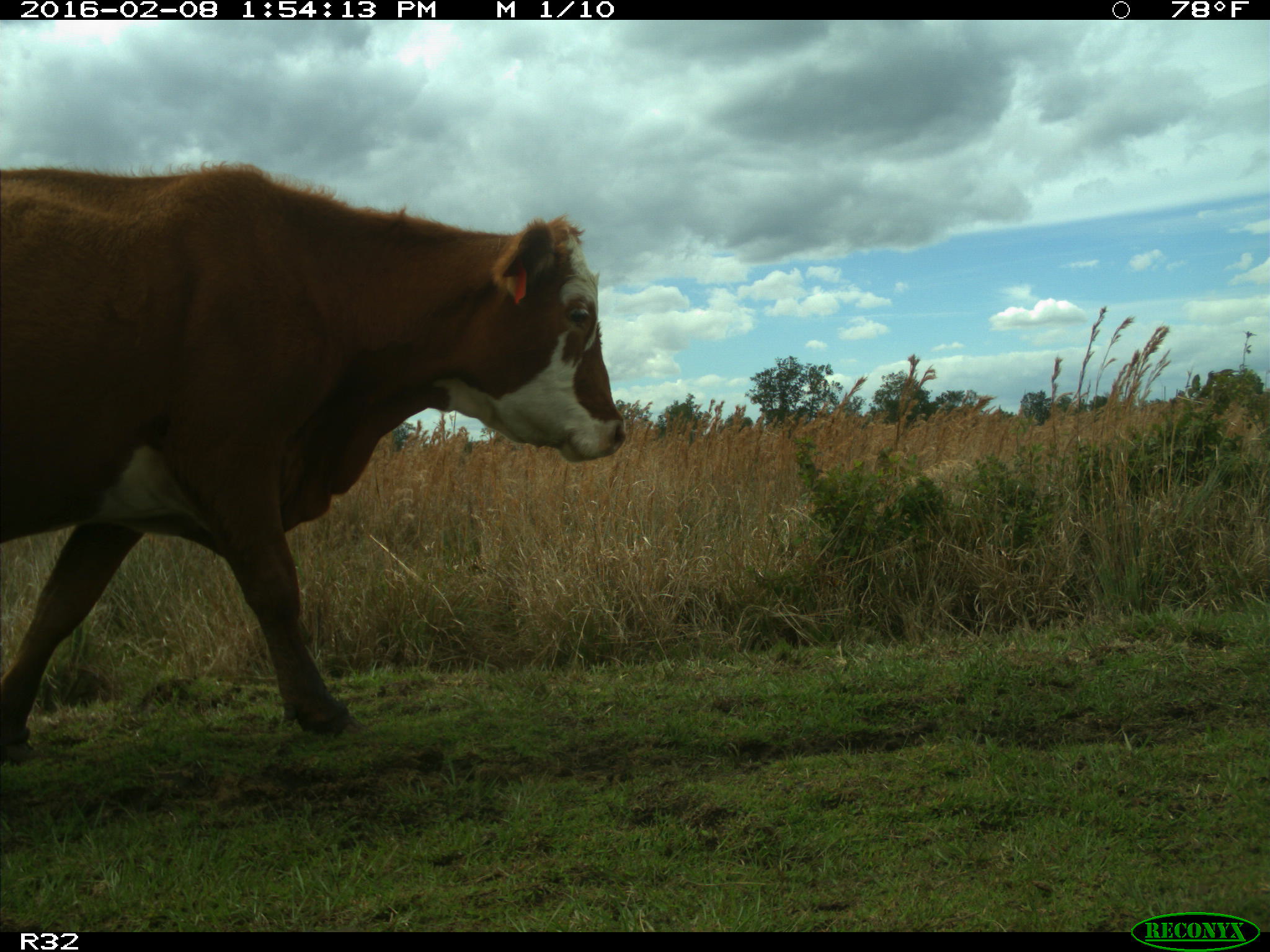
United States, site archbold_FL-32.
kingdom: Animalia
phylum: Chordata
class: Mammalia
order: Artiodactyla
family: Bovidae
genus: Bos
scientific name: Bos taurus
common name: domestic cow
Bos taurus (domestic cow).